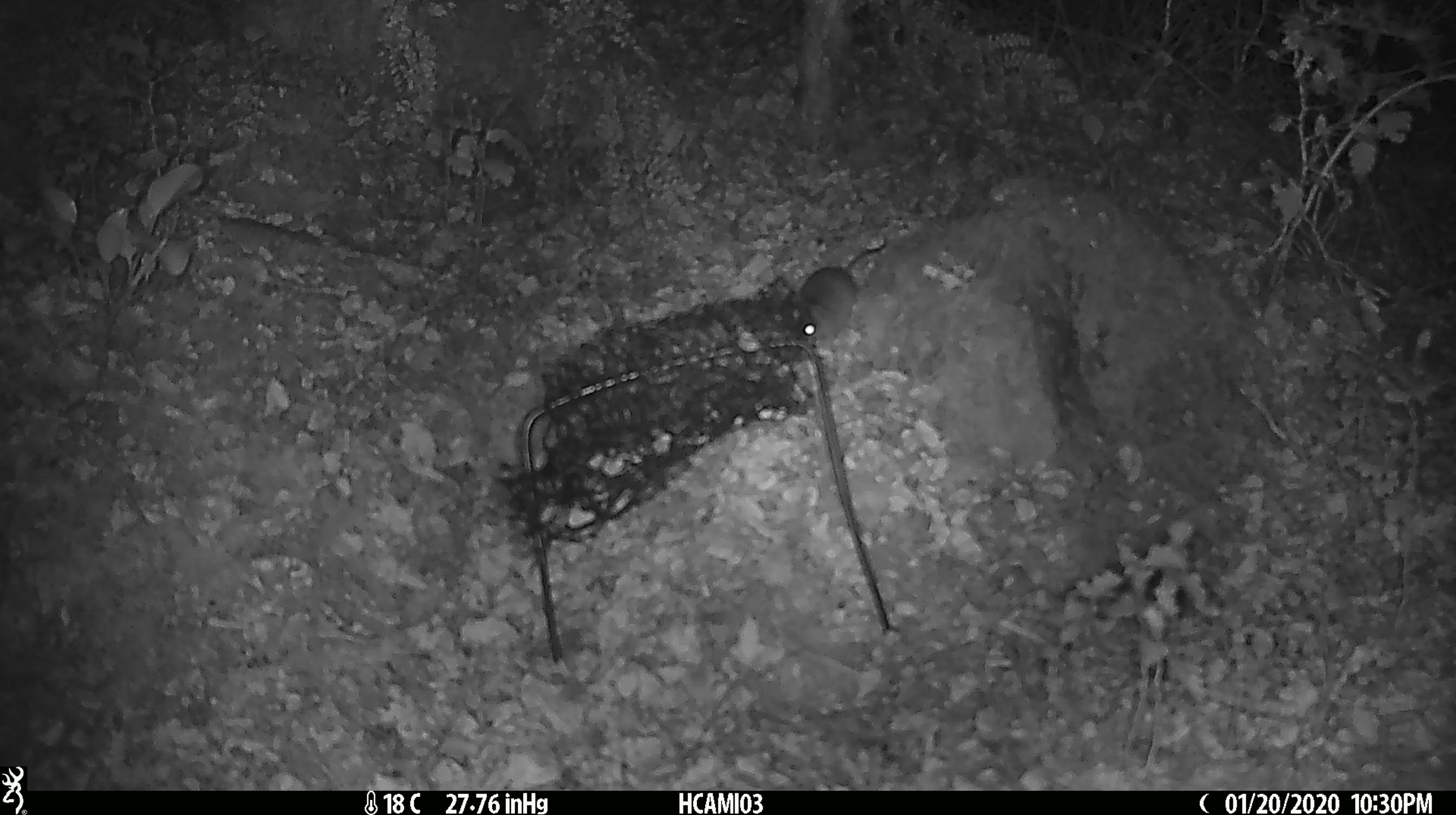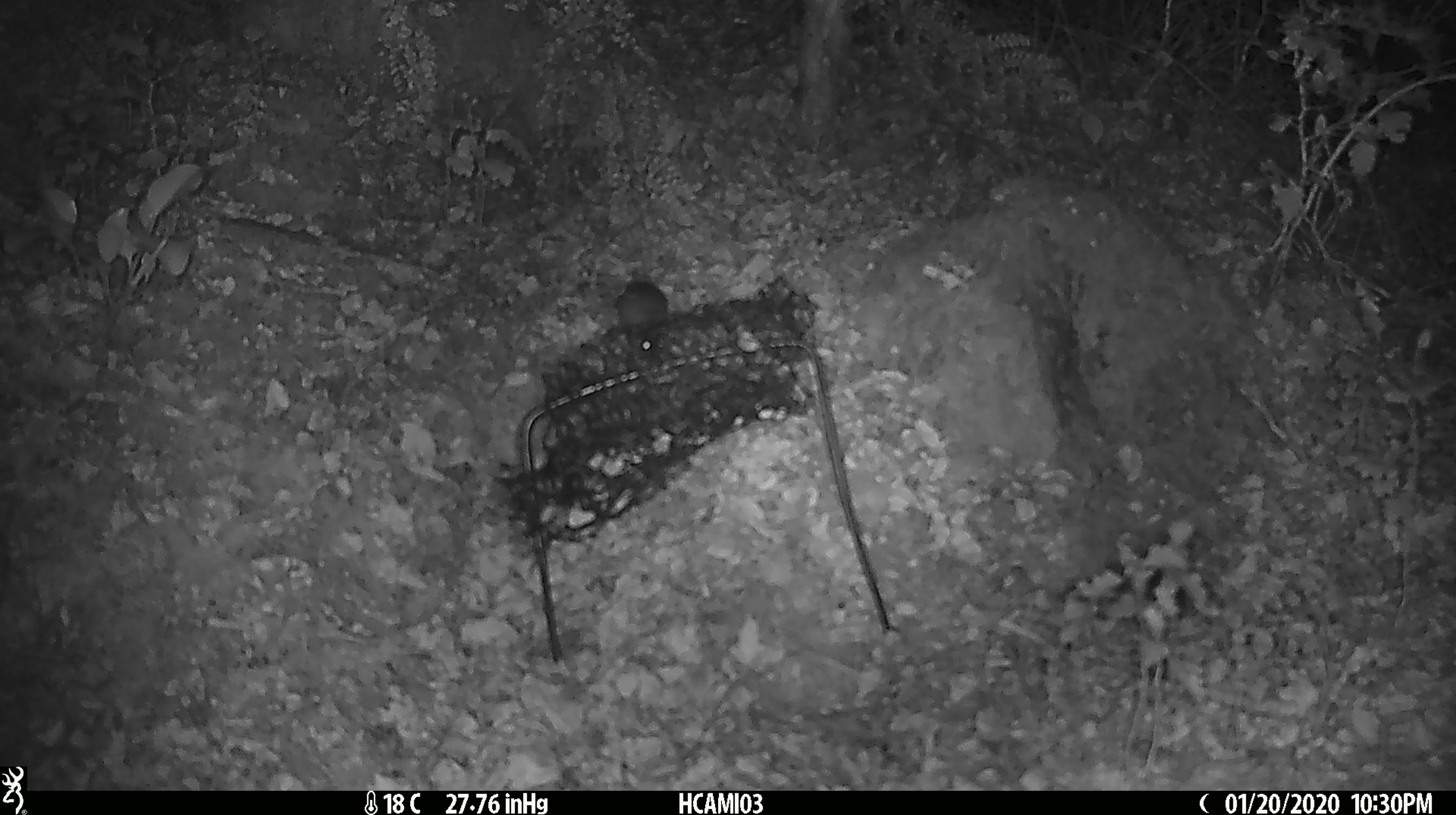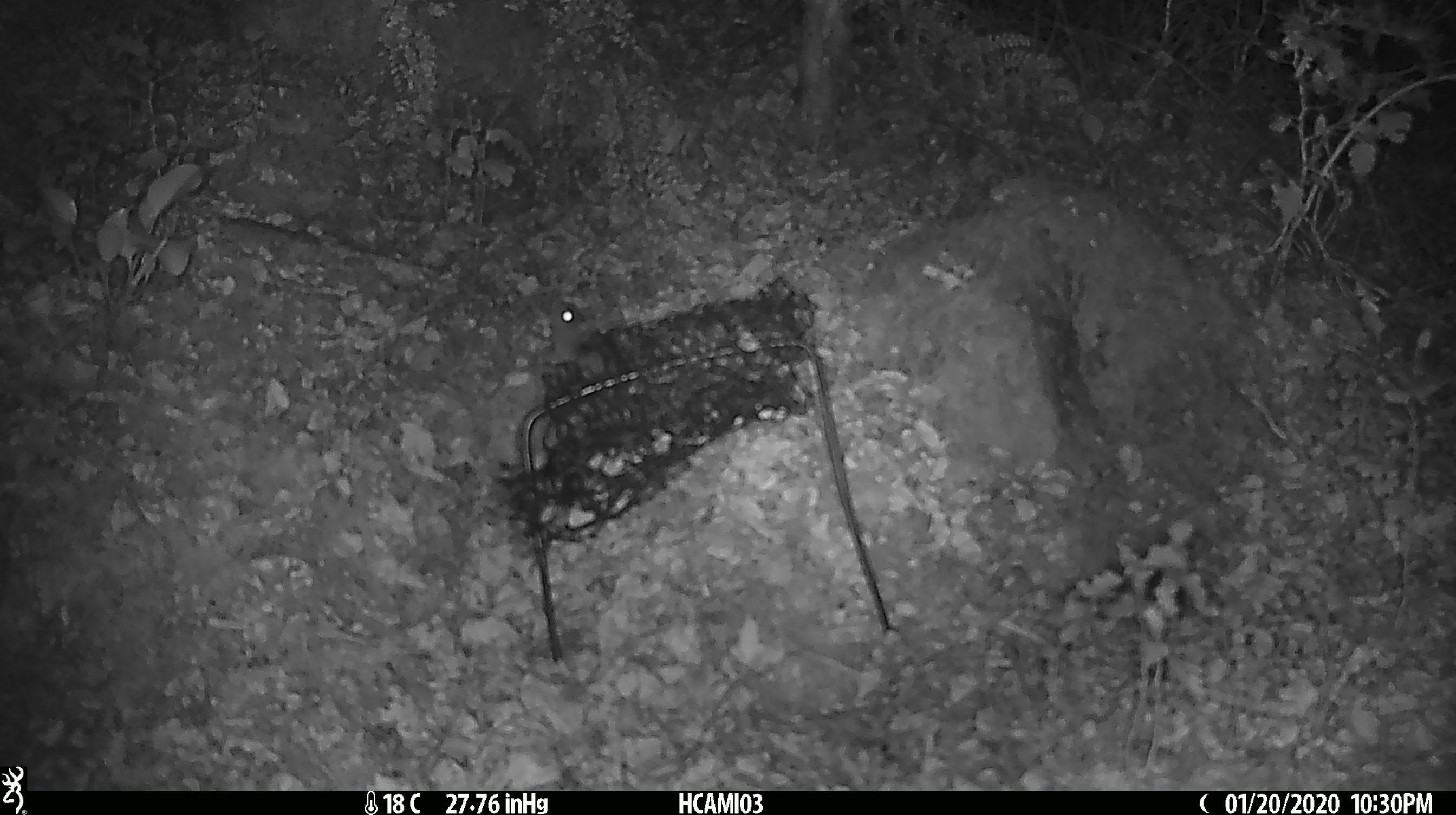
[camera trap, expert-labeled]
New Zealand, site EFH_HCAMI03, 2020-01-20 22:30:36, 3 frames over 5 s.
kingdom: Animalia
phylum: Chordata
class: Mammalia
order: Rodentia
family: Muridae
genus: Mus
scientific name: Mus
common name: mouse